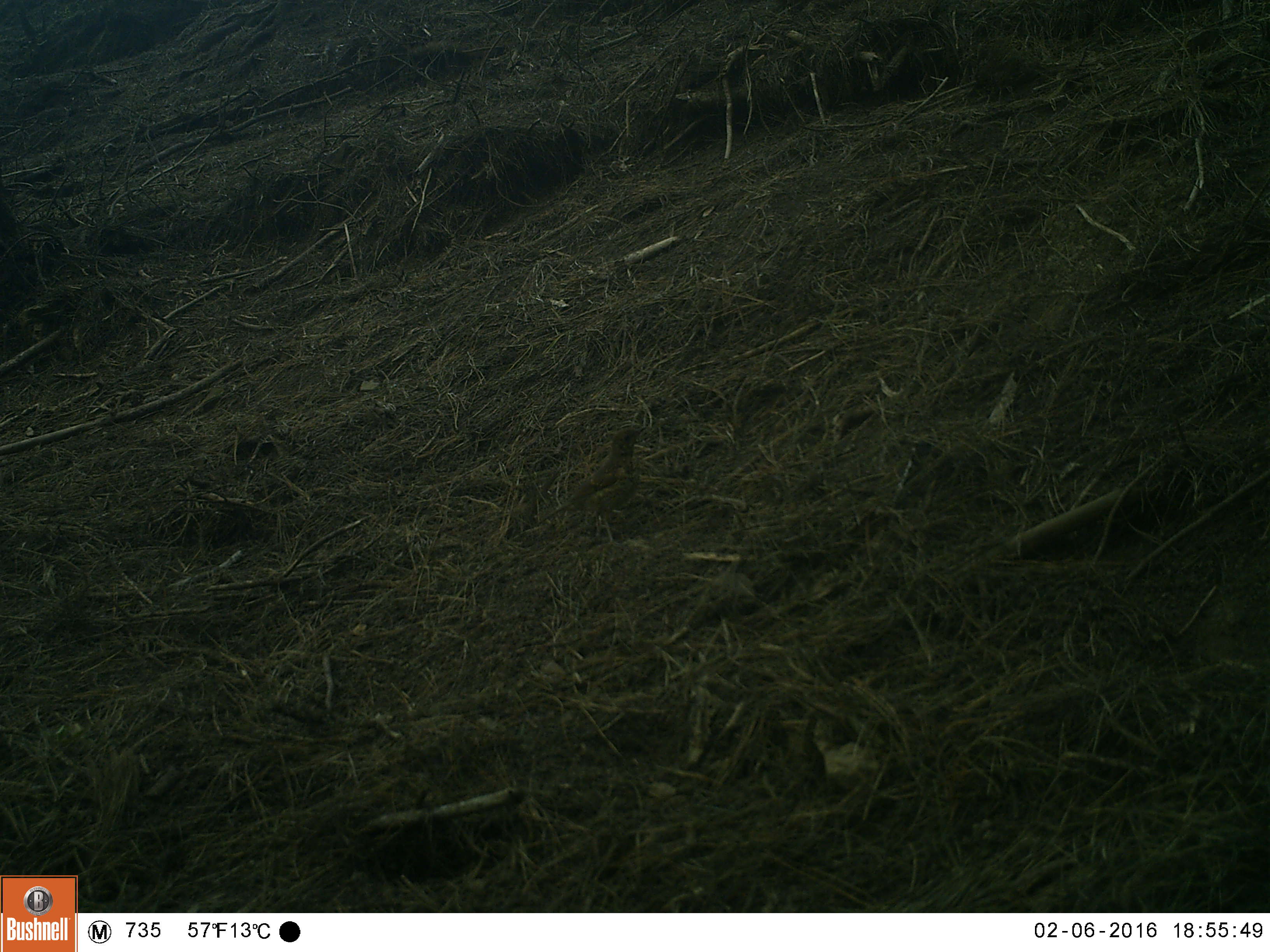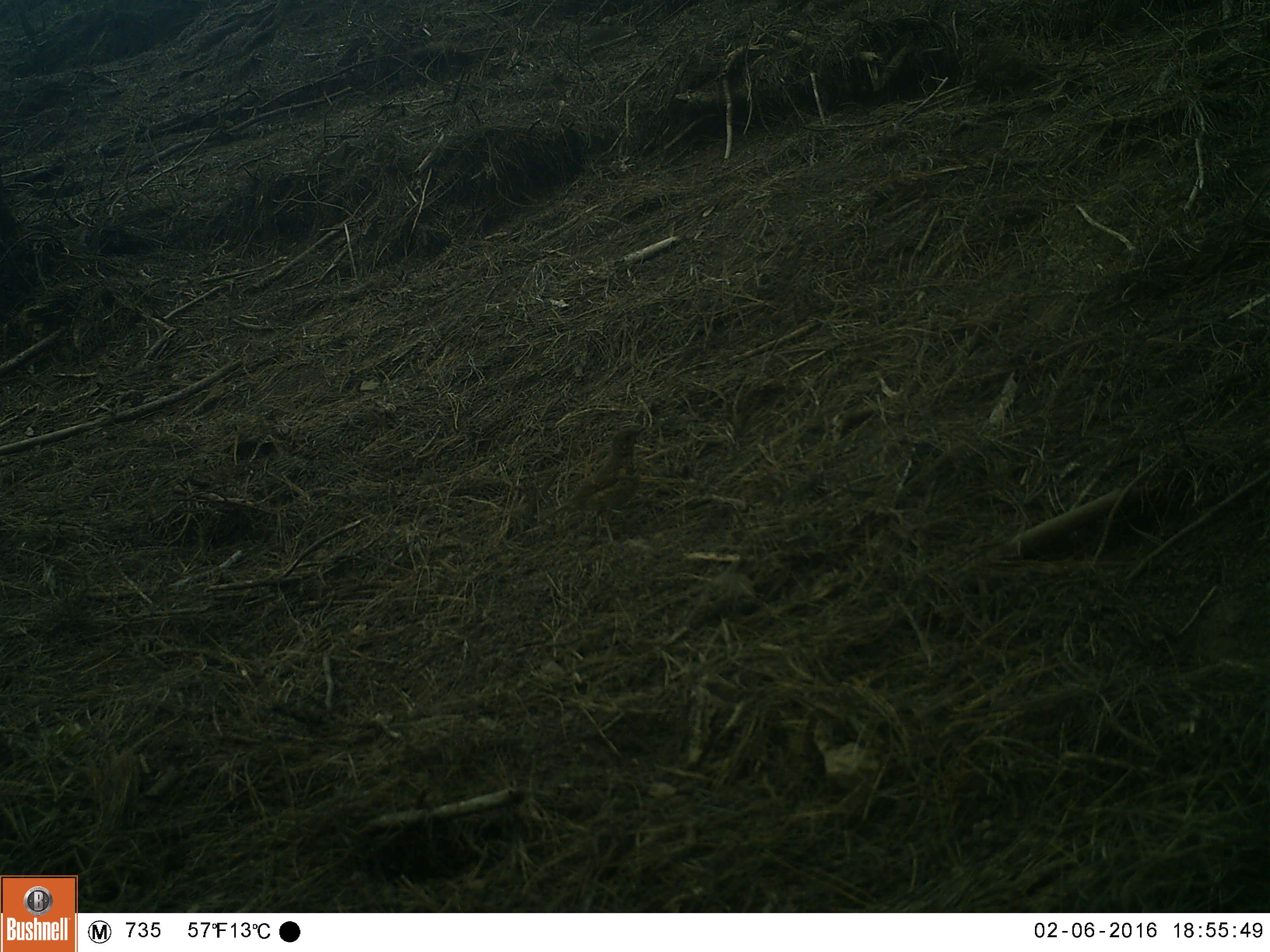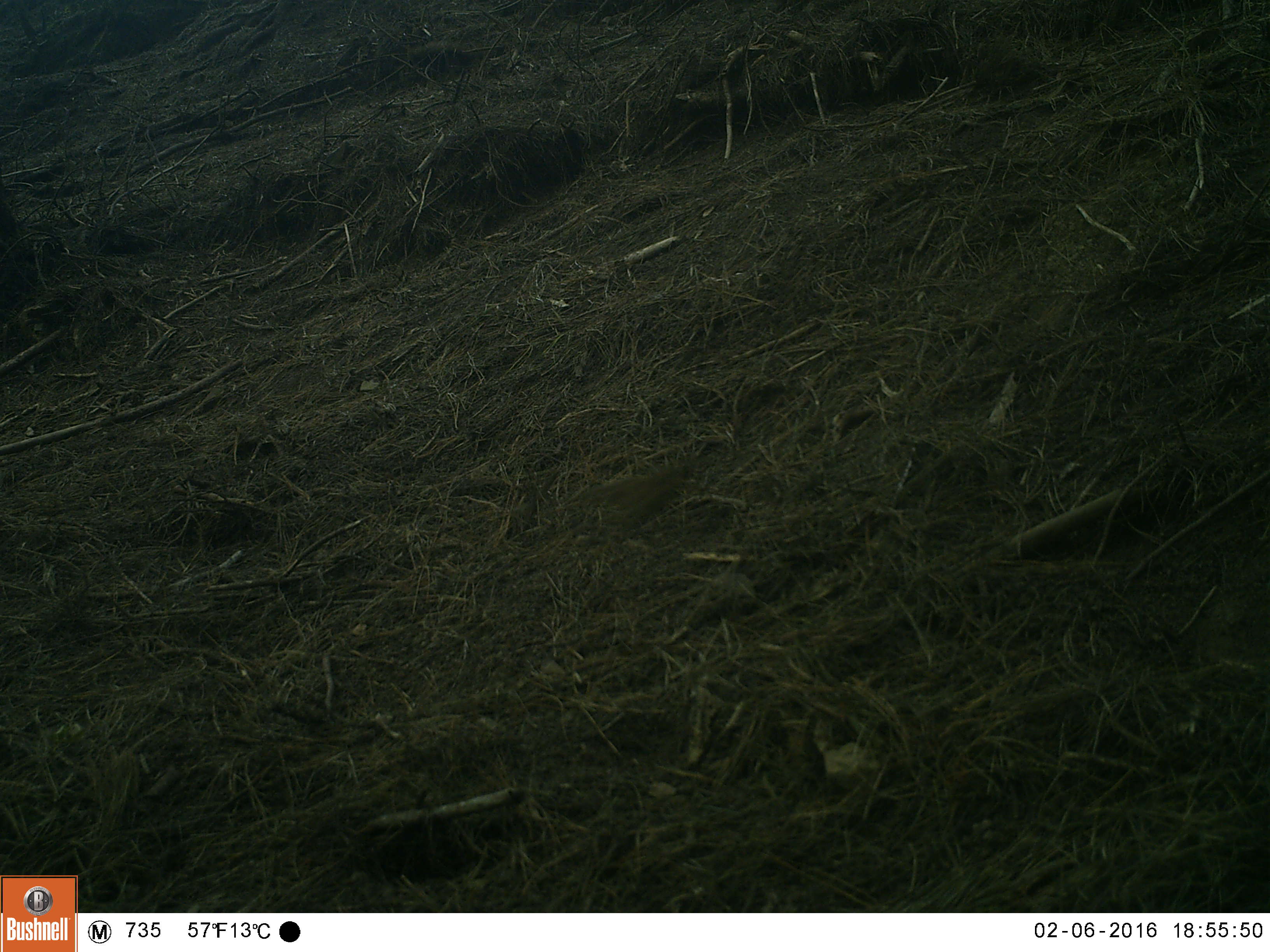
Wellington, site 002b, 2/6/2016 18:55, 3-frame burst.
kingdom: Animalia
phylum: Chordata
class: Aves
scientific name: Aves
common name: bird